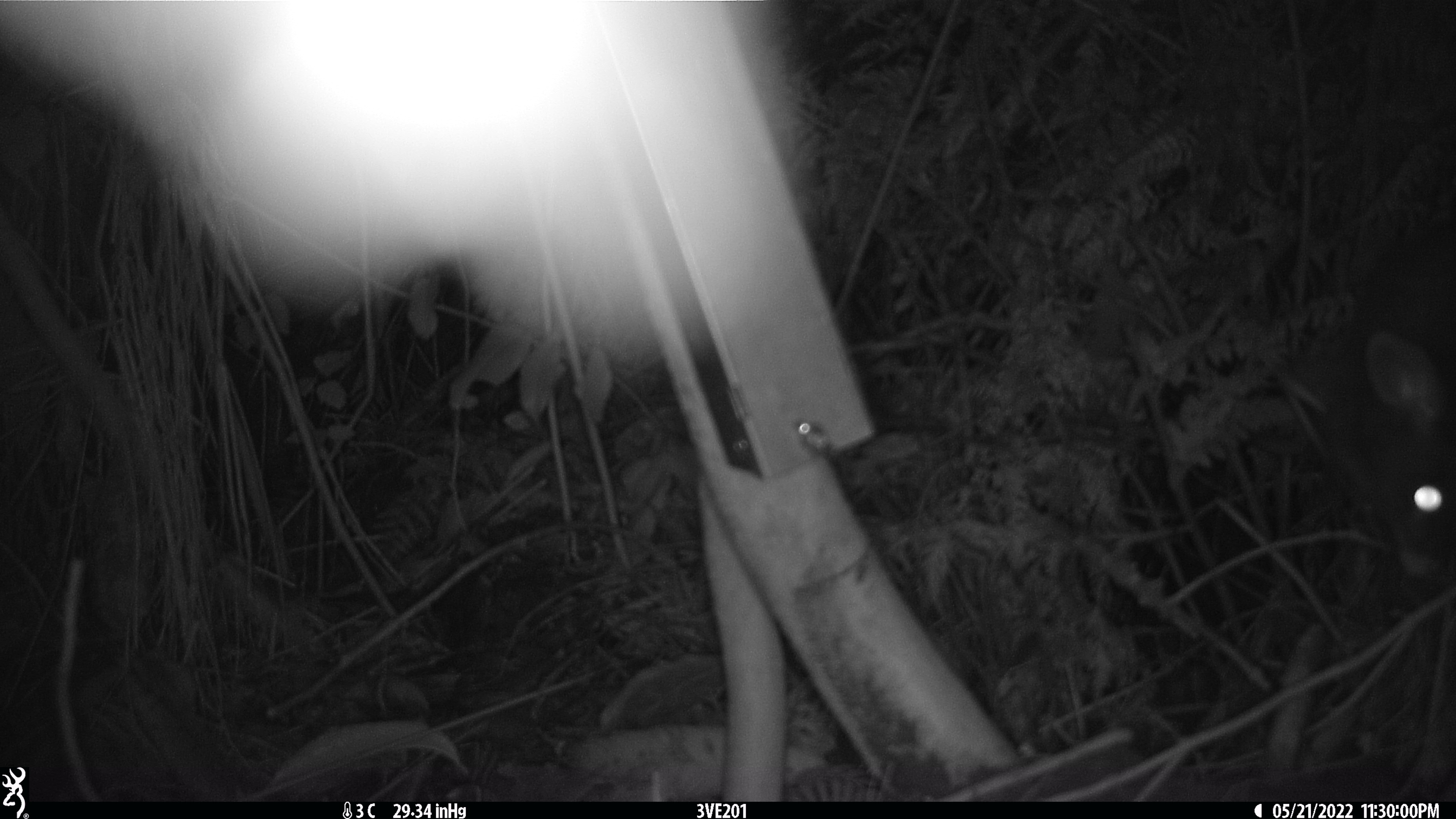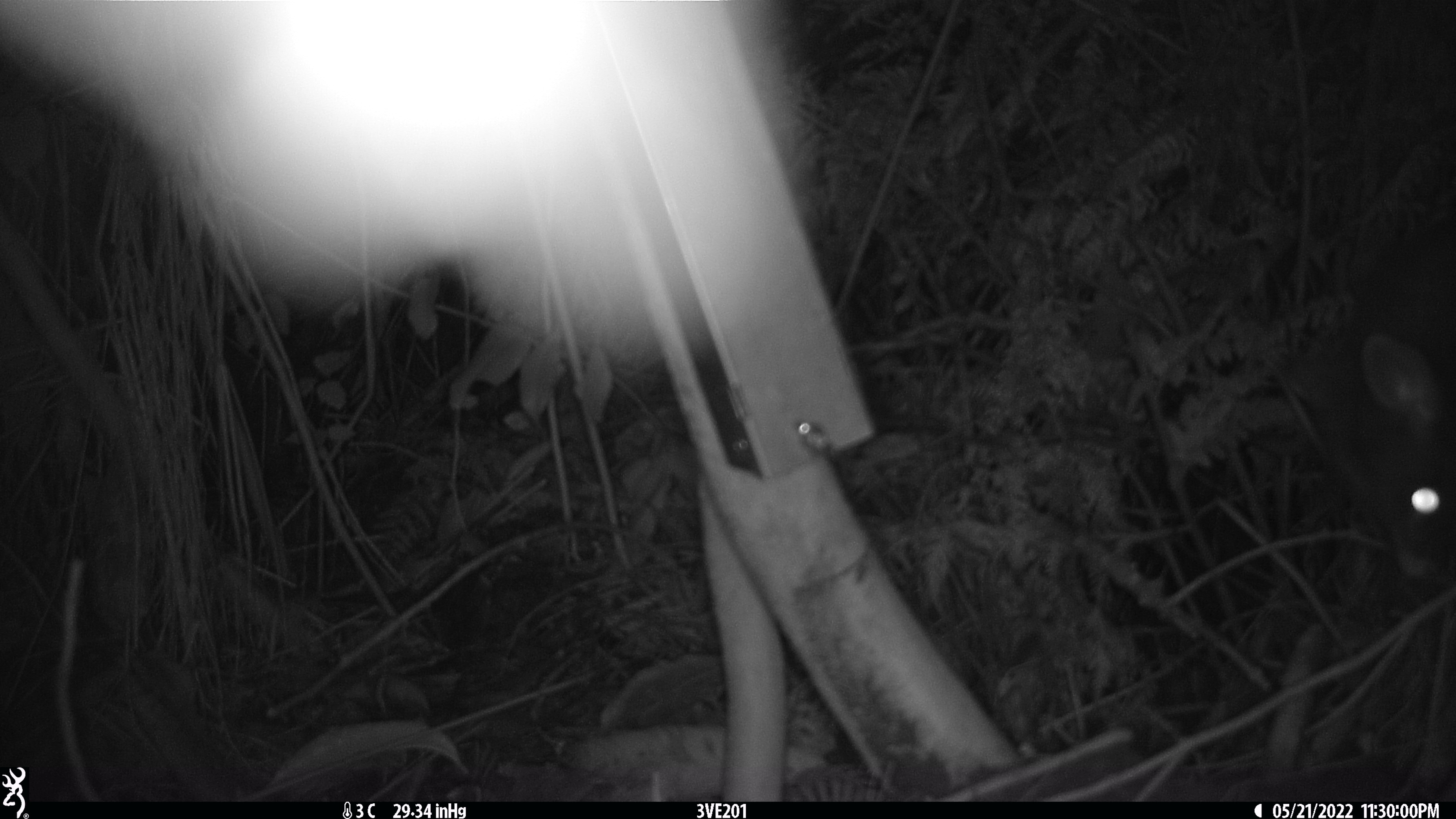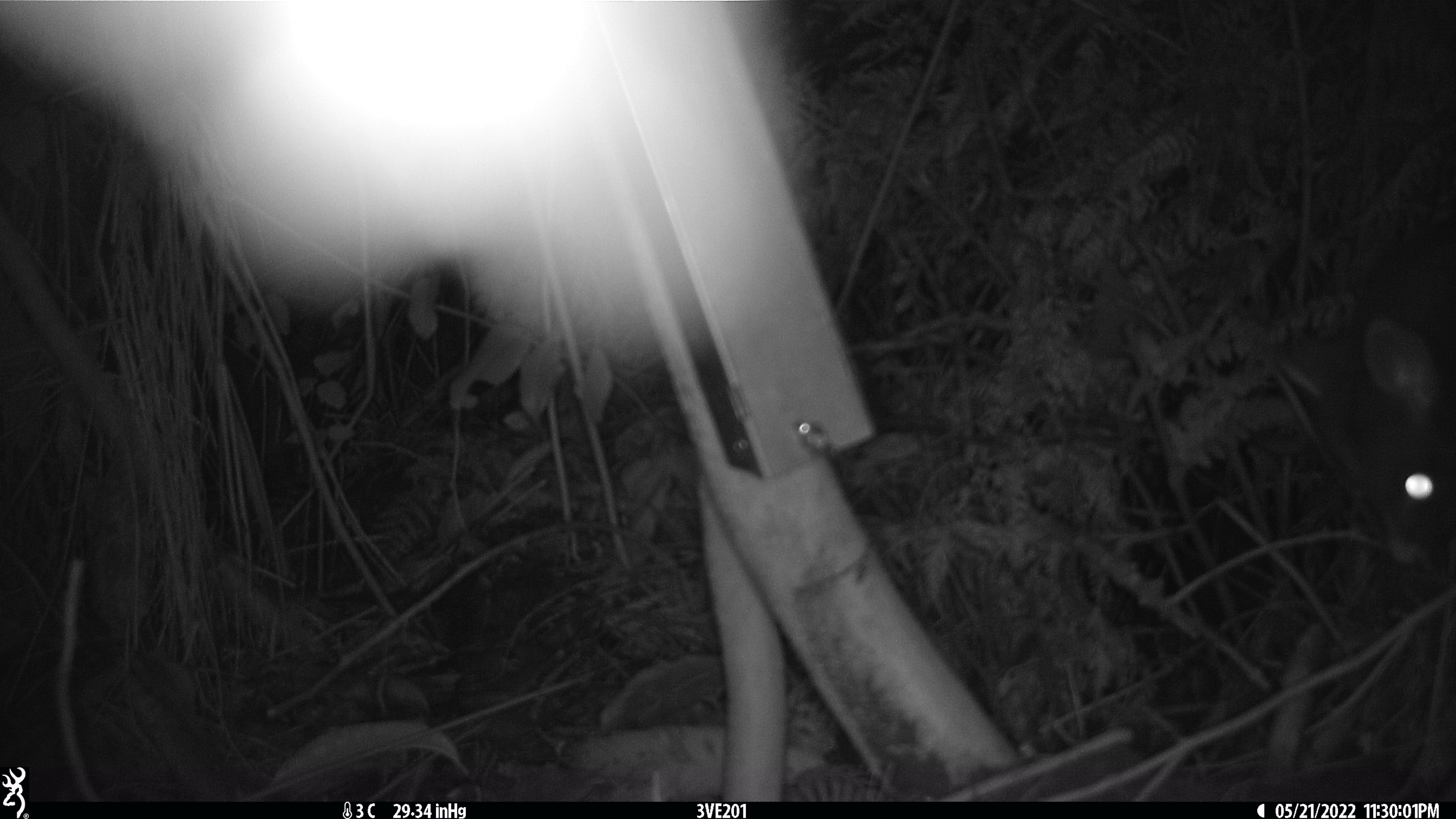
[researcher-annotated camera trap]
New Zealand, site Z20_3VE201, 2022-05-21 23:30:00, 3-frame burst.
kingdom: Animalia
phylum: Chordata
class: Mammalia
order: Diprotodontia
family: Phalangeridae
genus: Trichosurus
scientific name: Trichosurus vulpecula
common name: common brushtail possum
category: possum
Possum (common brushtail possum) (Trichosurus vulpecula).